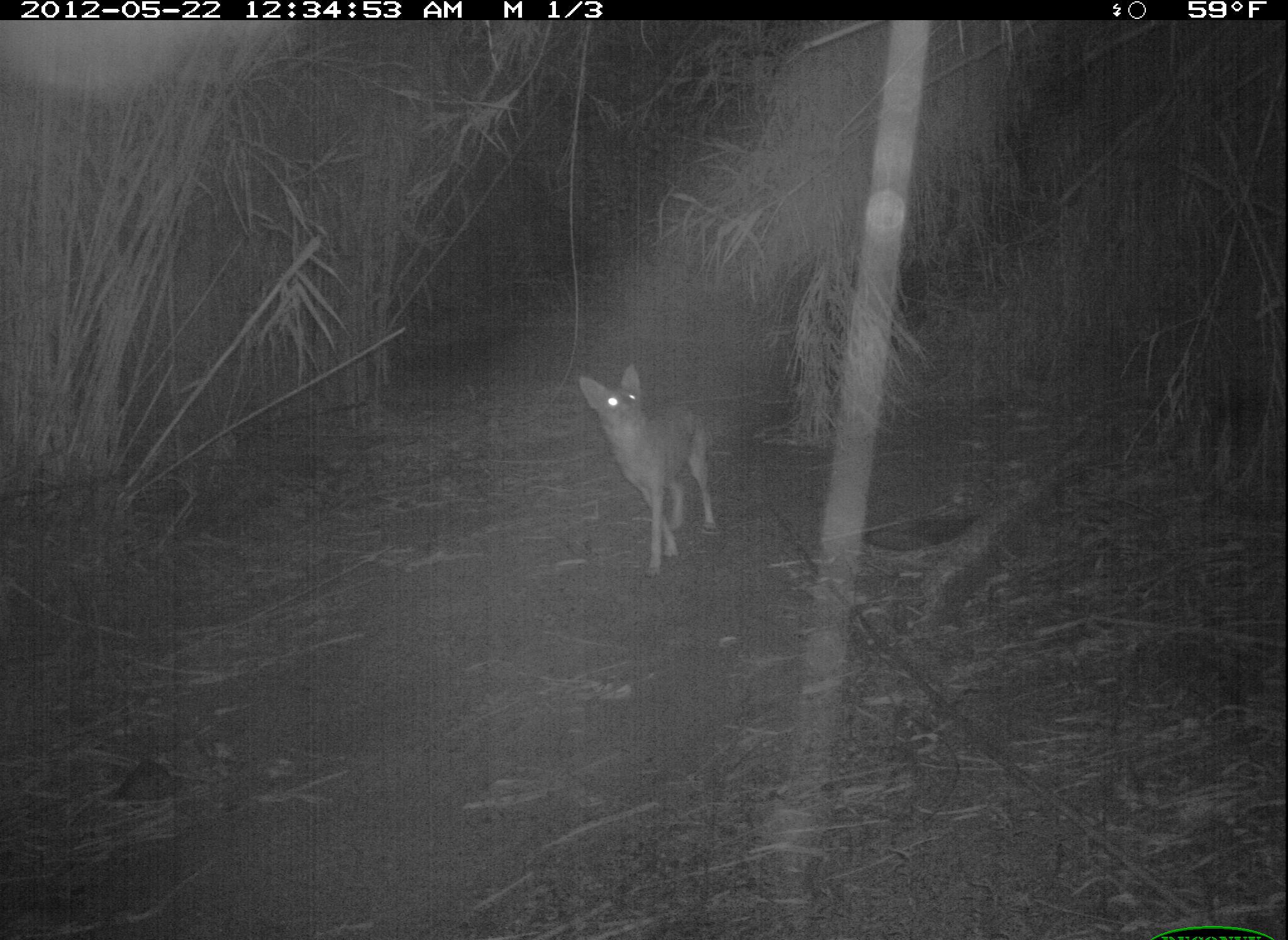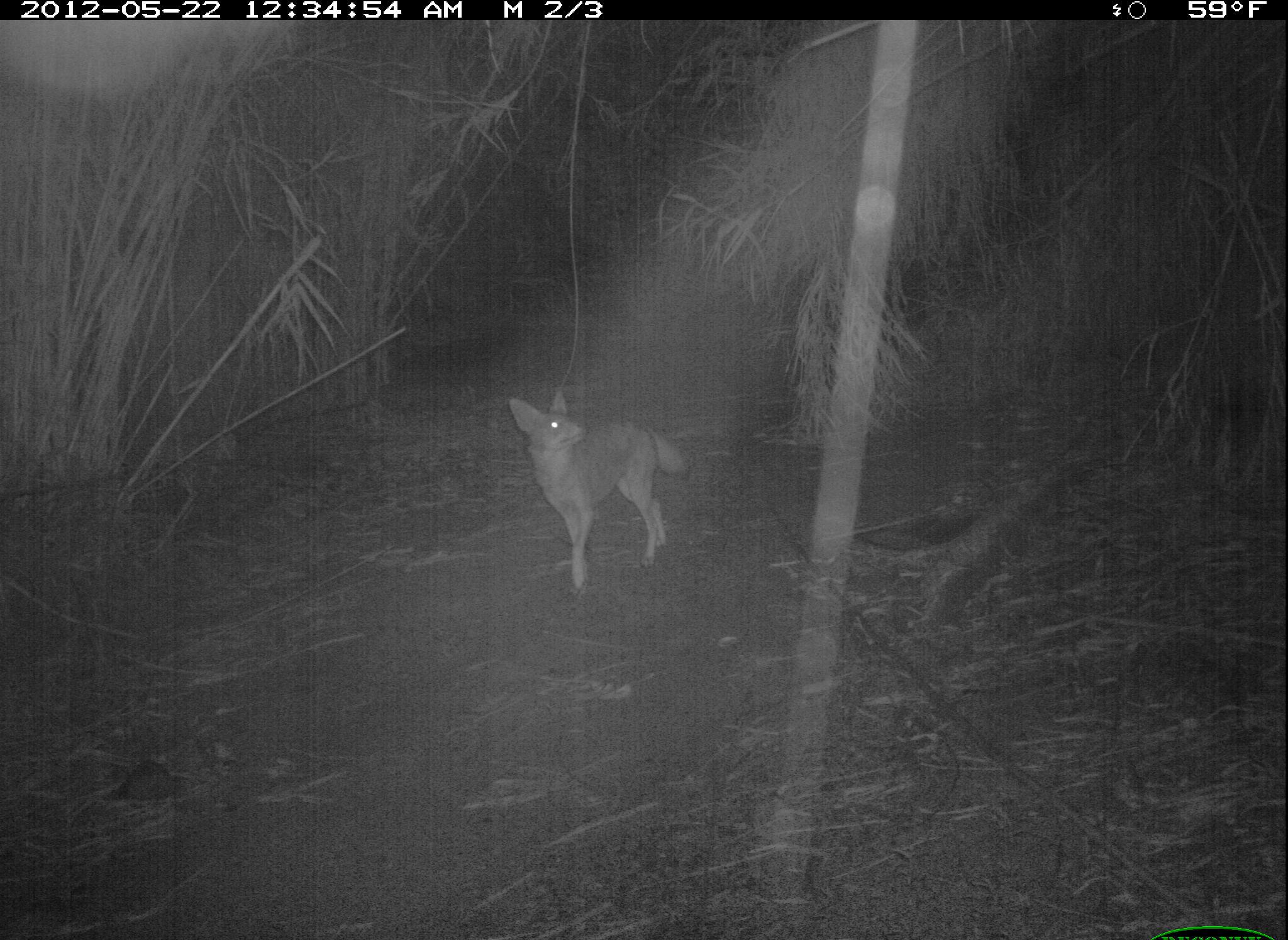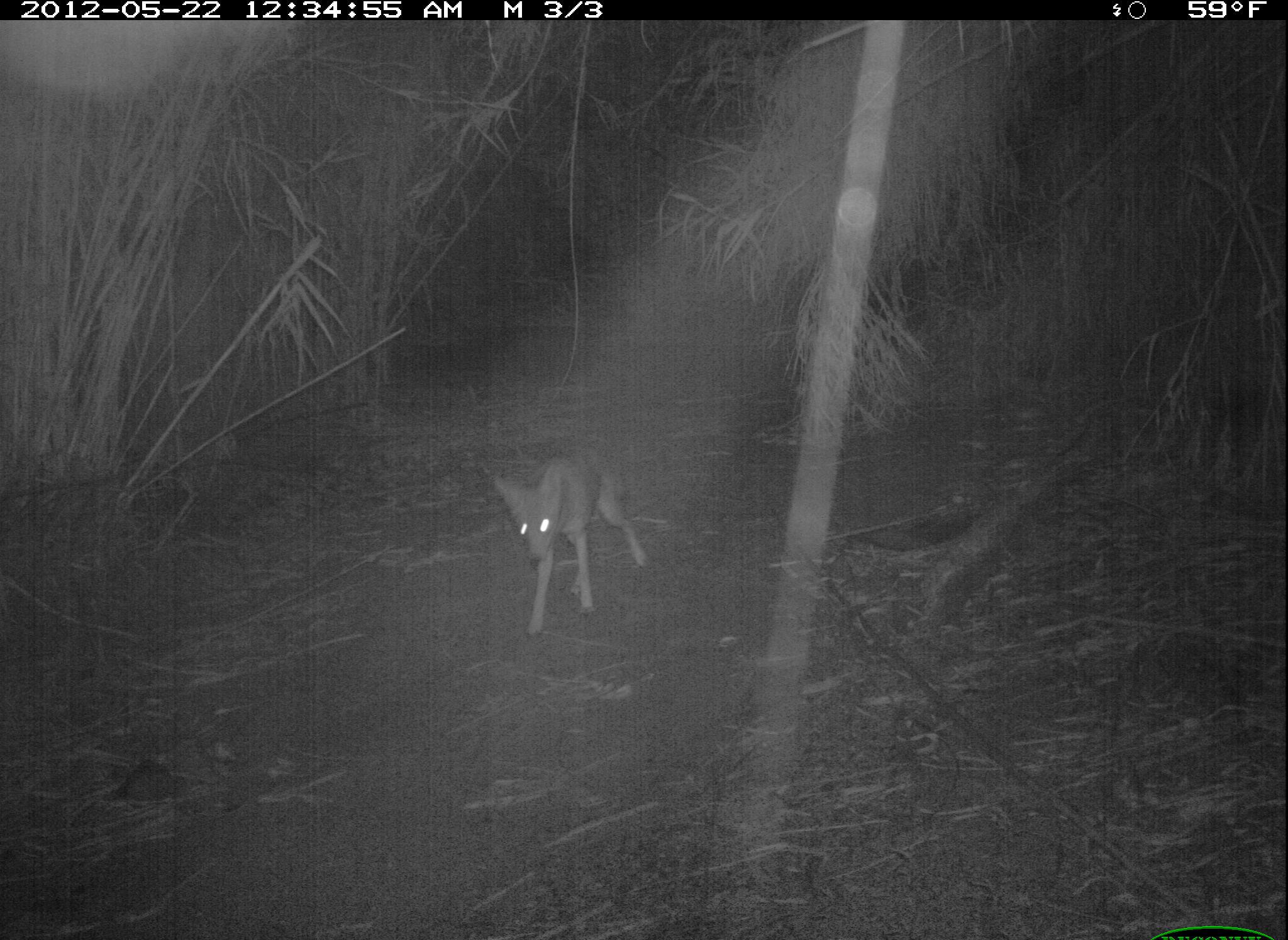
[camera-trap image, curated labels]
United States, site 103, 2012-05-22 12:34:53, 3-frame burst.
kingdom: Animalia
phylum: Chordata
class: Mammalia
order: Carnivora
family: Canidae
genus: Canis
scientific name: Canis latrans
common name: coyote